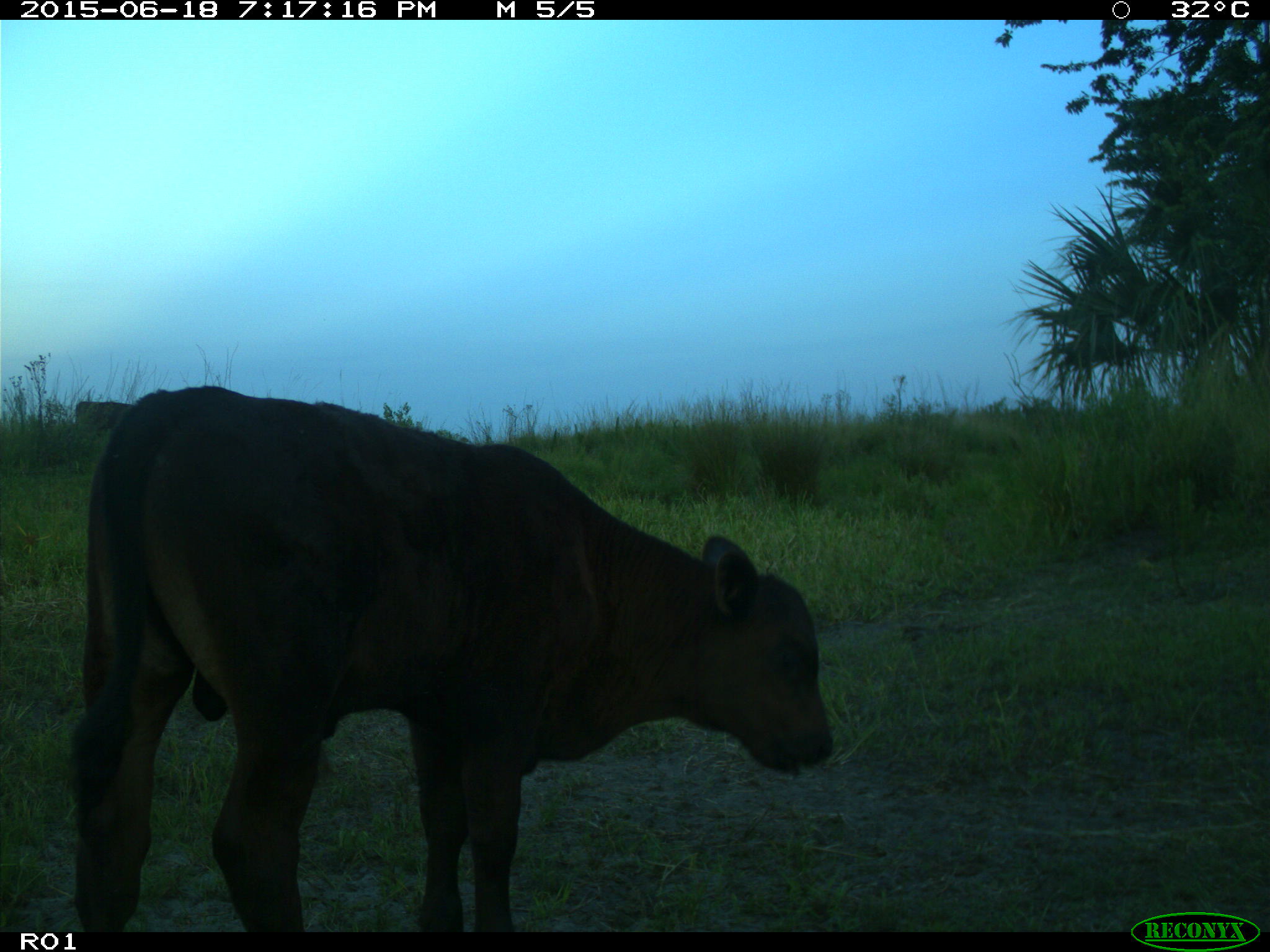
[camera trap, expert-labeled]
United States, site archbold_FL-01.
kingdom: Animalia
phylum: Chordata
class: Mammalia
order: Artiodactyla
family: Bovidae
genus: Bos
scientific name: Bos taurus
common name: domestic cow